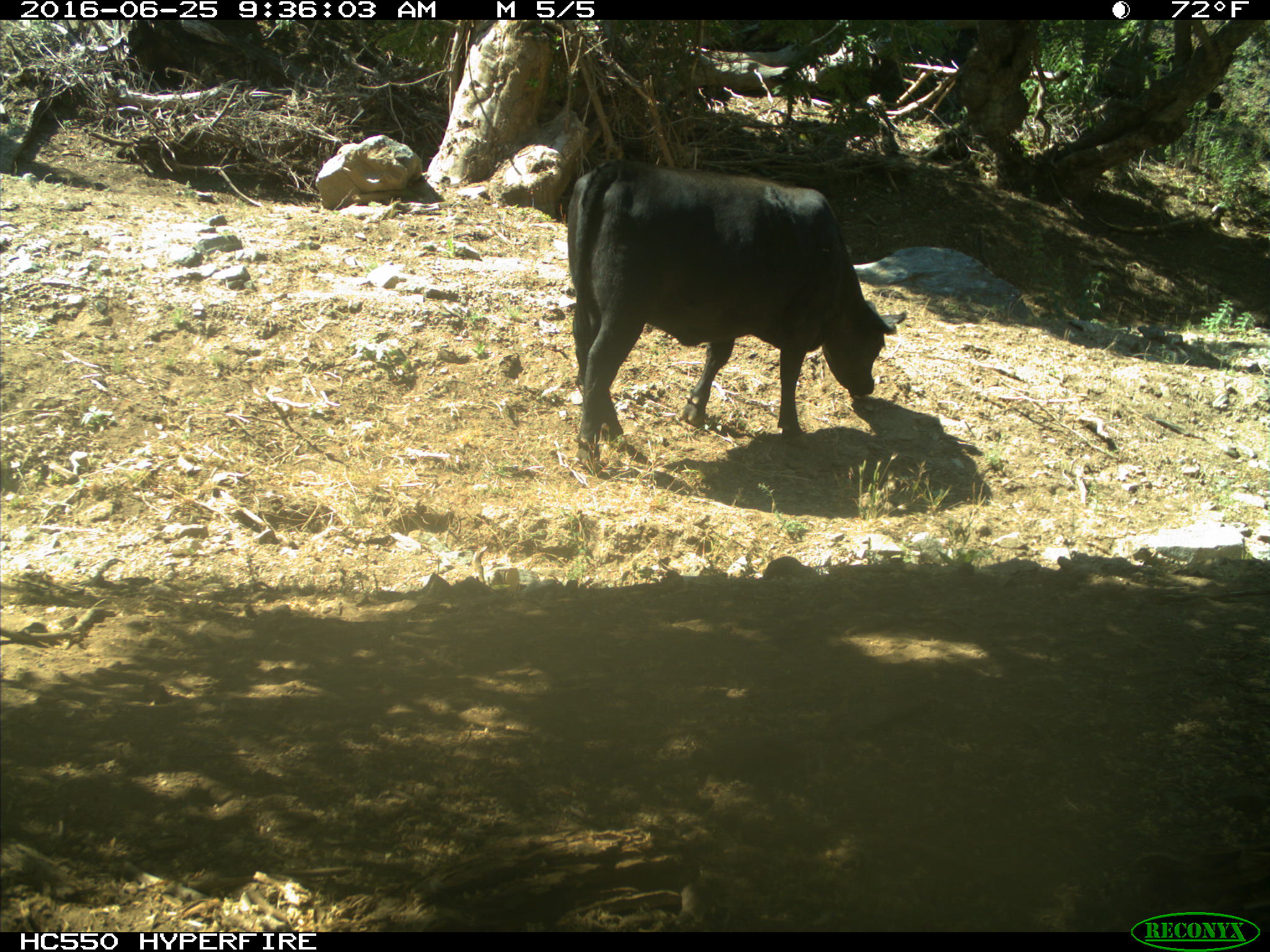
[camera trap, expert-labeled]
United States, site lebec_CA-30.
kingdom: Animalia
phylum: Chordata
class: Mammalia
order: Artiodactyla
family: Bovidae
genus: Bos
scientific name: Bos taurus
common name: domestic cow